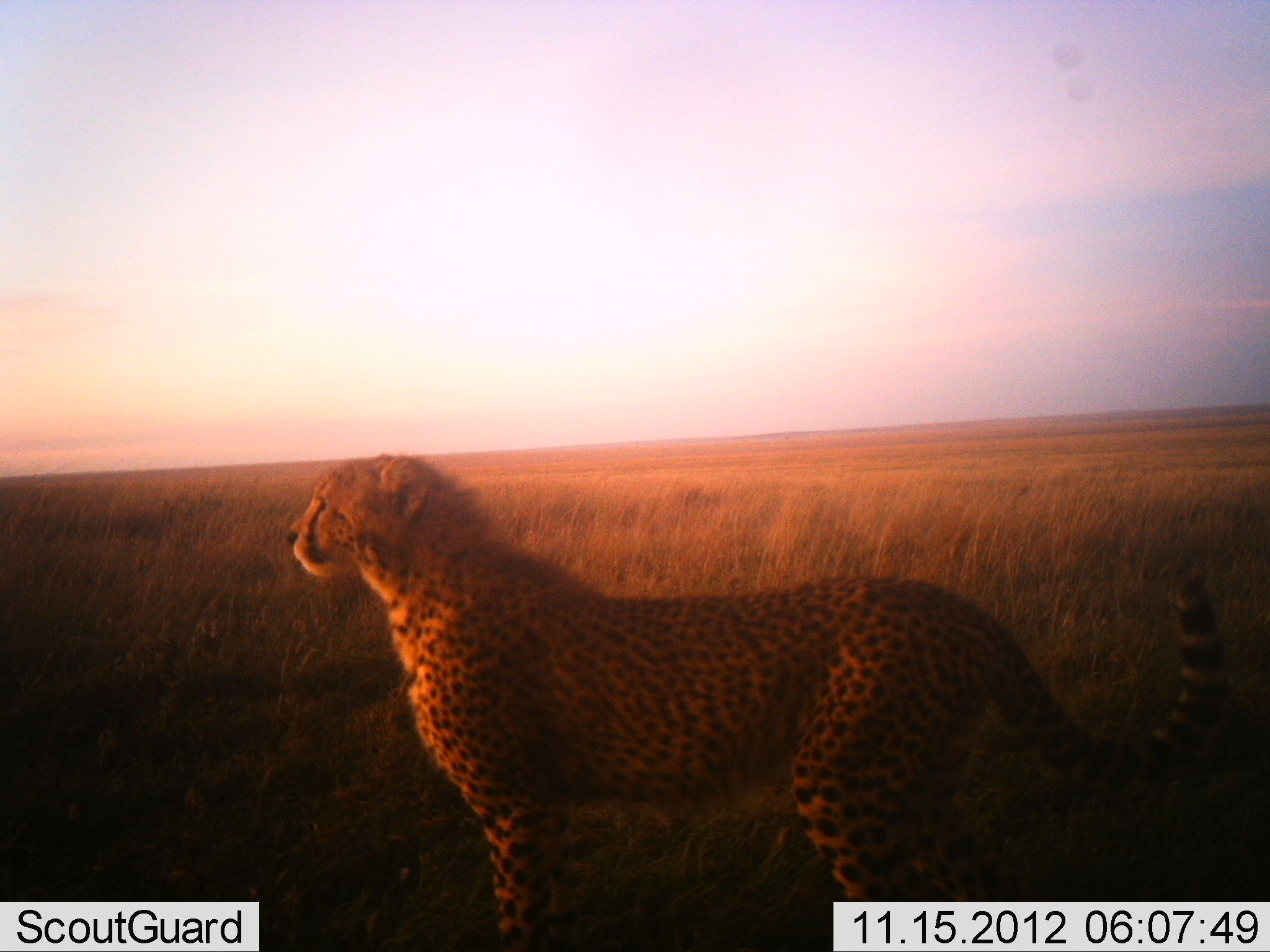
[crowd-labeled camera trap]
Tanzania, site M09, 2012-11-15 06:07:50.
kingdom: Animalia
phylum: Chordata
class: Mammalia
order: Carnivora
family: Felidae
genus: Acinonyx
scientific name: Acinonyx jubatus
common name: cheetah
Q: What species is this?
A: Cheetah (Acinonyx jubatus).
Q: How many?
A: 1.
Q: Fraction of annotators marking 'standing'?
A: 100%.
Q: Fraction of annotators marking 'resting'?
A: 0%.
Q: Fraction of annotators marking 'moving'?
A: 0%.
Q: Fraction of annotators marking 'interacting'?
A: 0%.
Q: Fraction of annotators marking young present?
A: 0%.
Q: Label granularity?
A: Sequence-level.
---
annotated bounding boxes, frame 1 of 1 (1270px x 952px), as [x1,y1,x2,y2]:
animal: [283,453,1231,952]